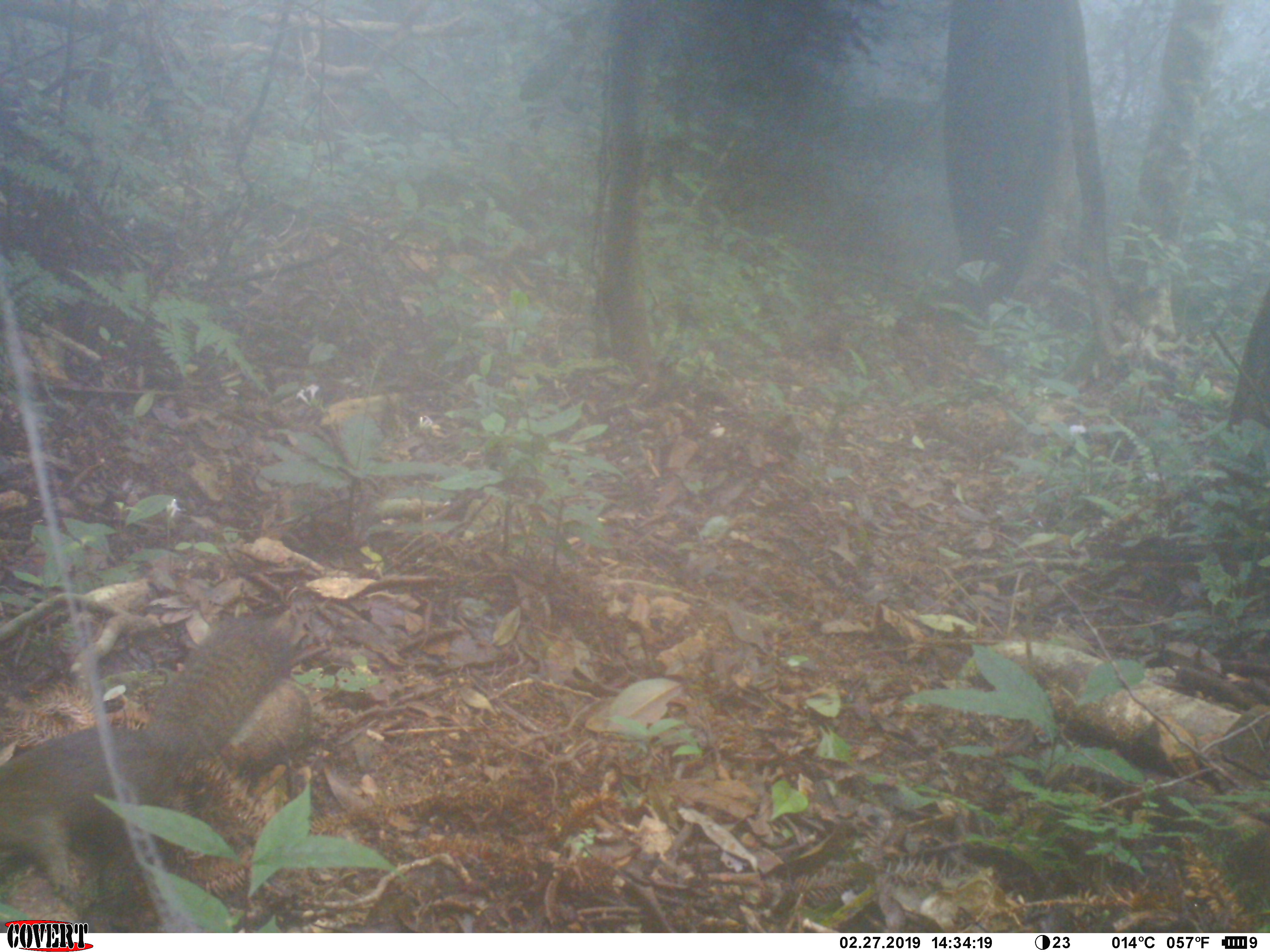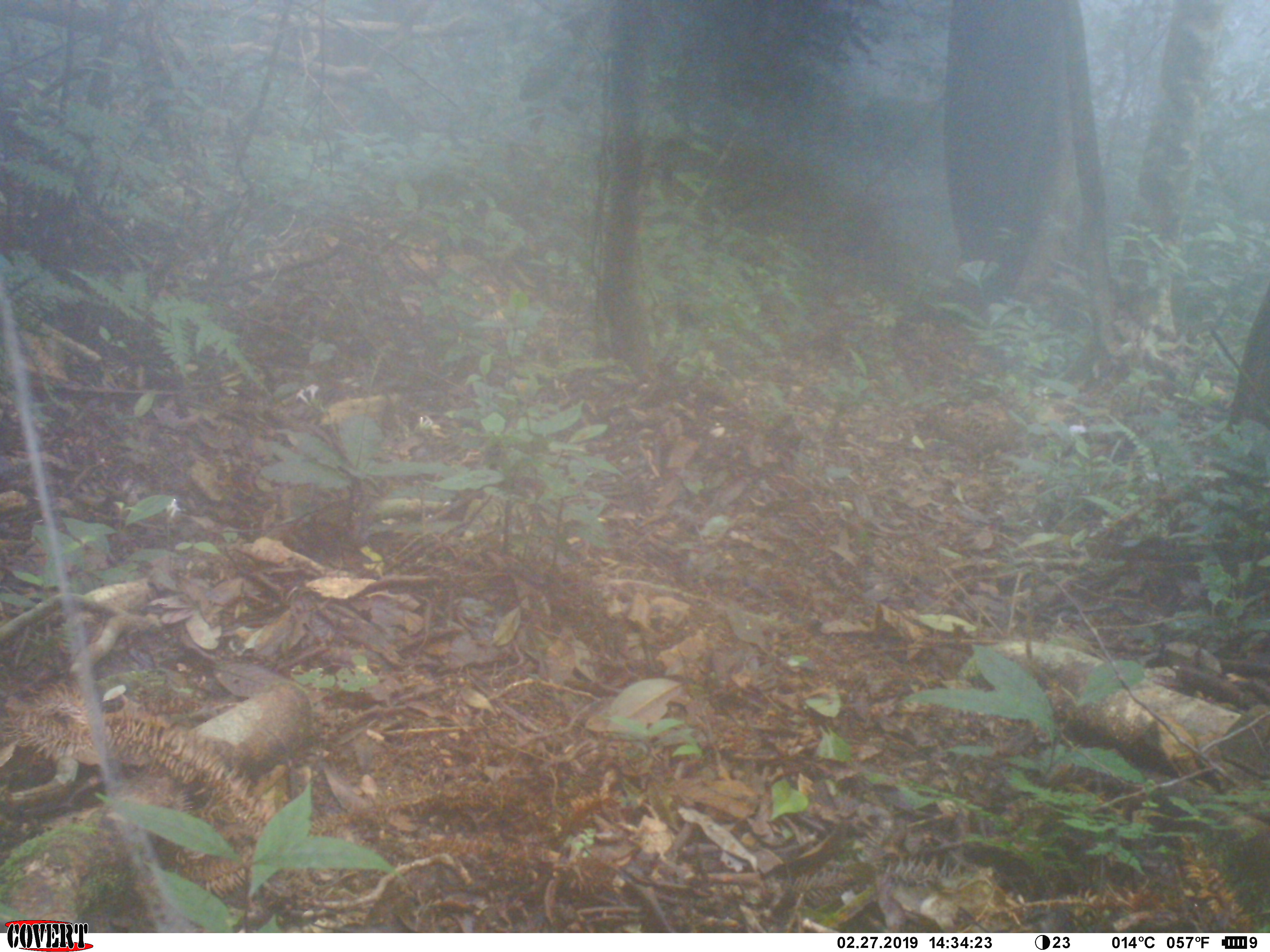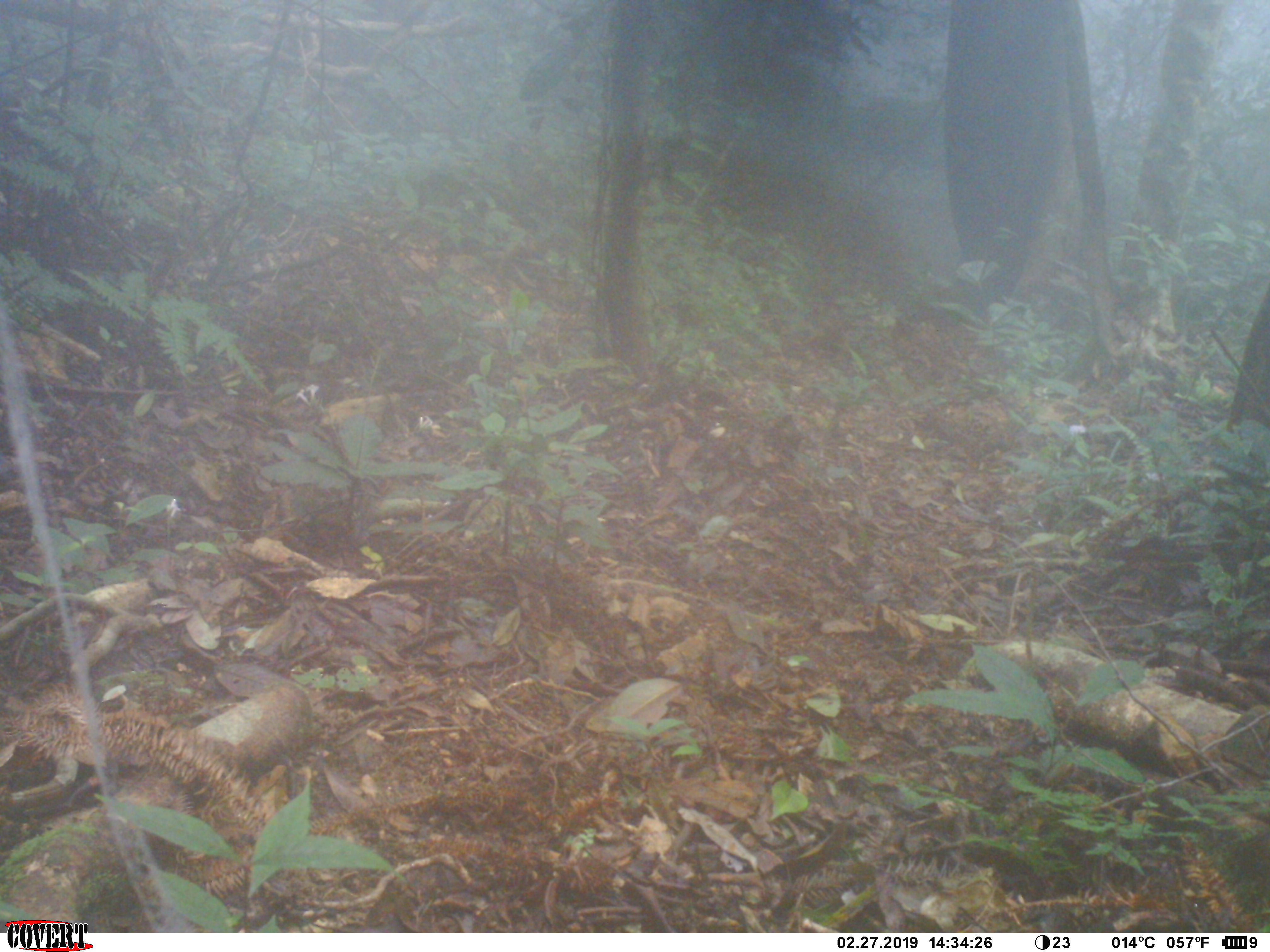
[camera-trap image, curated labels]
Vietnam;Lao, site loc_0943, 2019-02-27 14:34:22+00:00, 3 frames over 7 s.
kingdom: Animalia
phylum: Chordata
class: Mammalia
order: Rodentia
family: Sciuridae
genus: Sciurus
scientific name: Sciurus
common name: squirrel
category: unidentified squirrel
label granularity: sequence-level